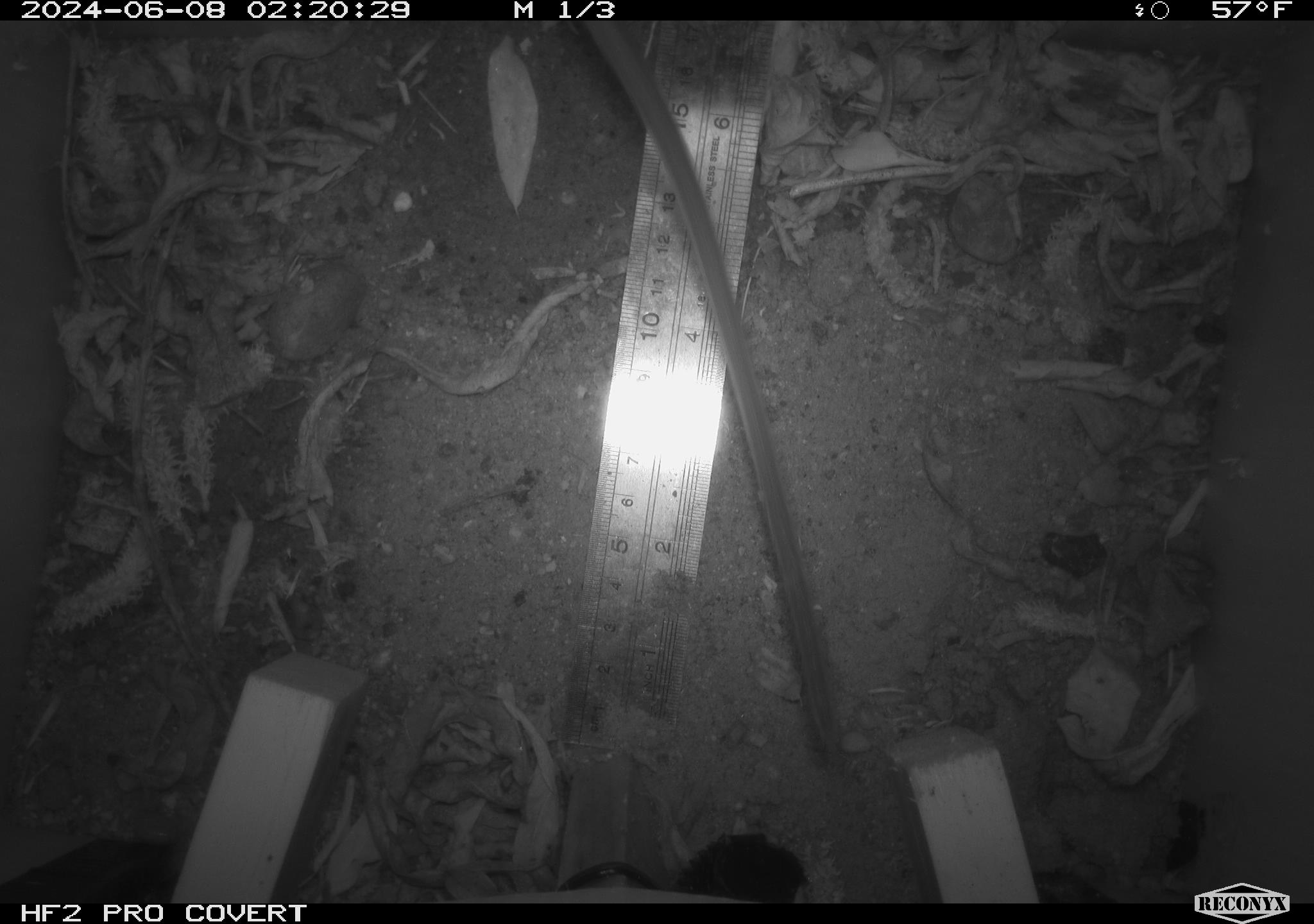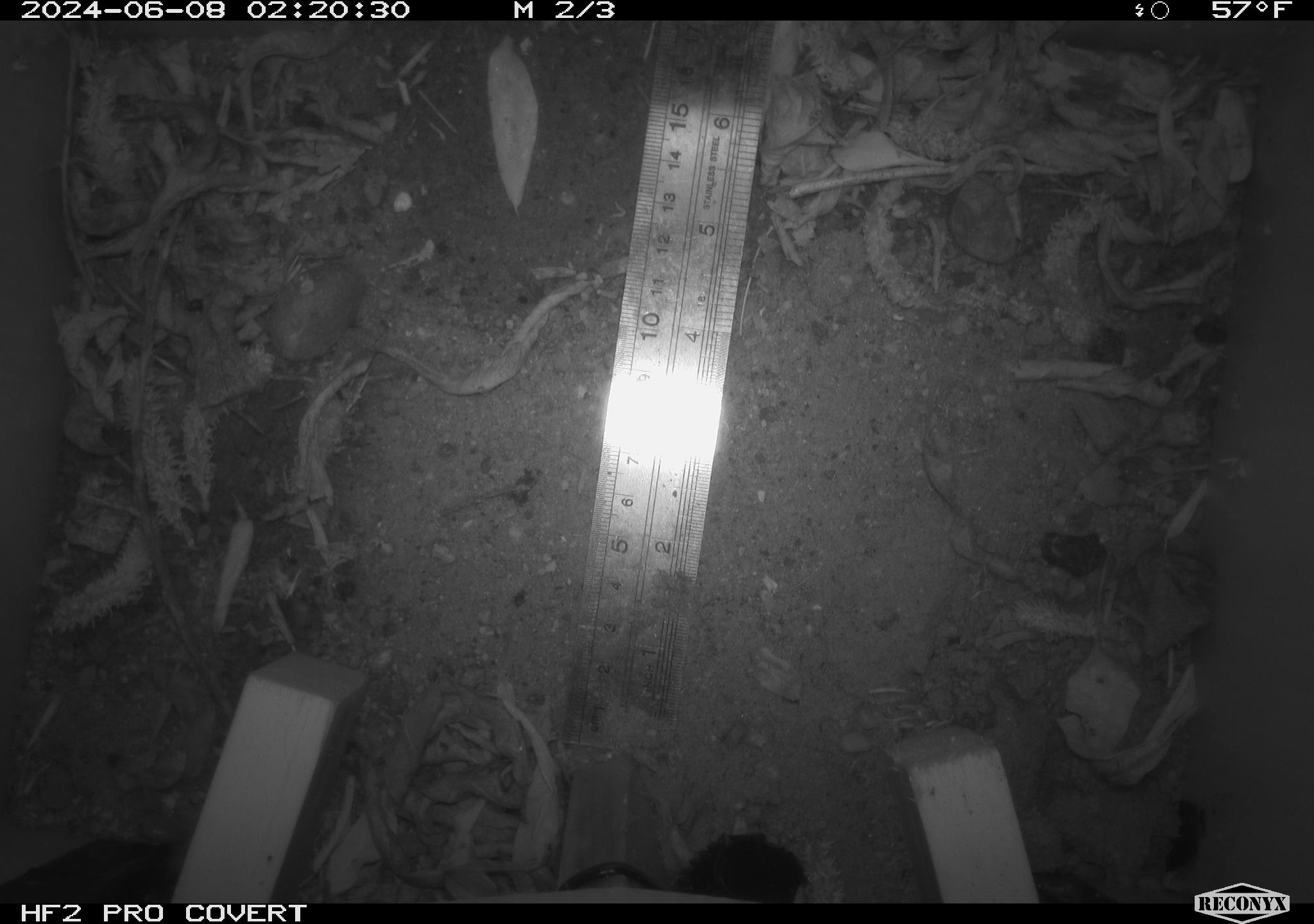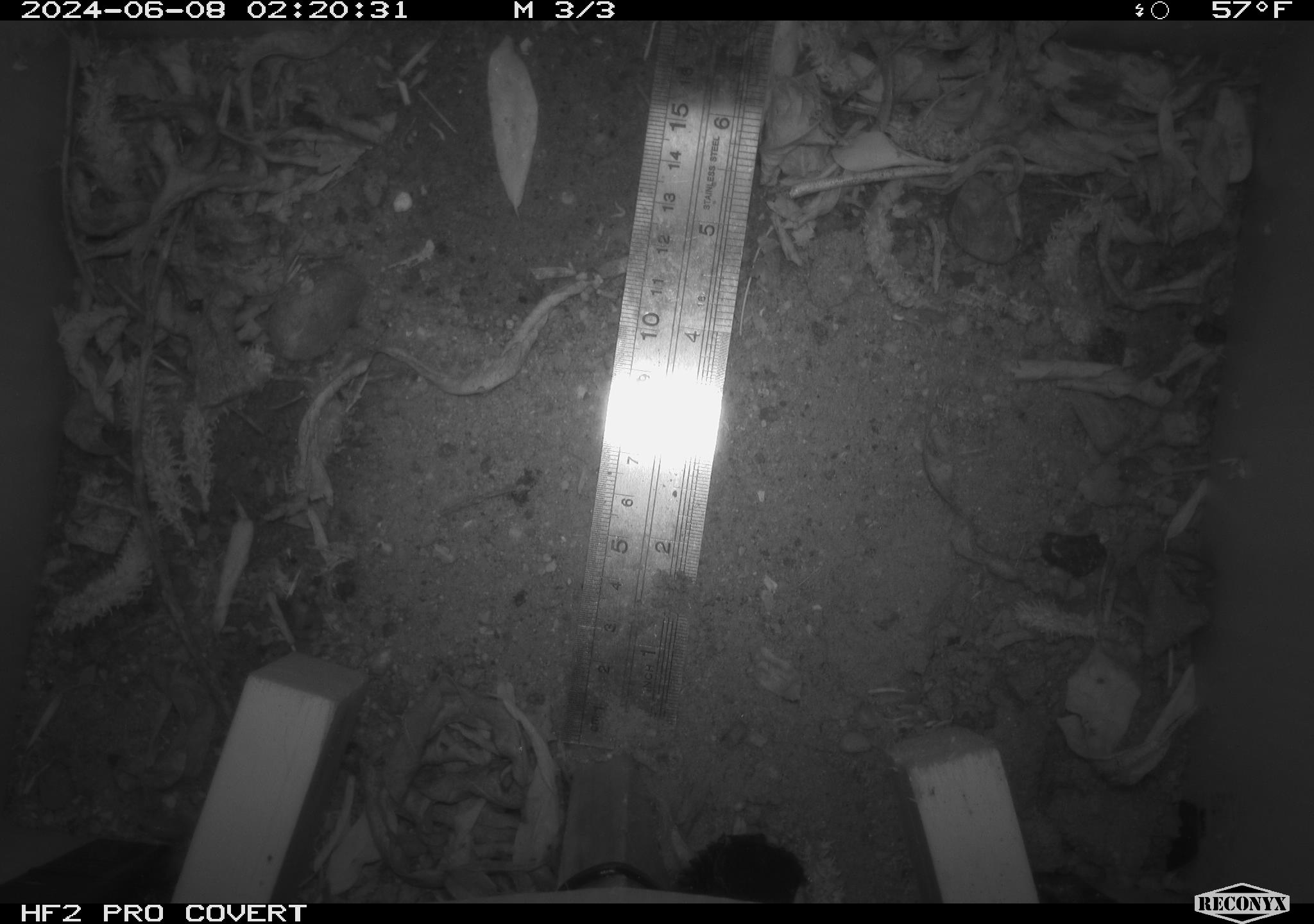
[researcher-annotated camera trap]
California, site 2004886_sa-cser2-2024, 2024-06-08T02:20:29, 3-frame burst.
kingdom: Animalia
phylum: Chordata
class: Mammalia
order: Rodentia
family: Muridae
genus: Rattus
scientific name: Rattus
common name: rat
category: rattus species